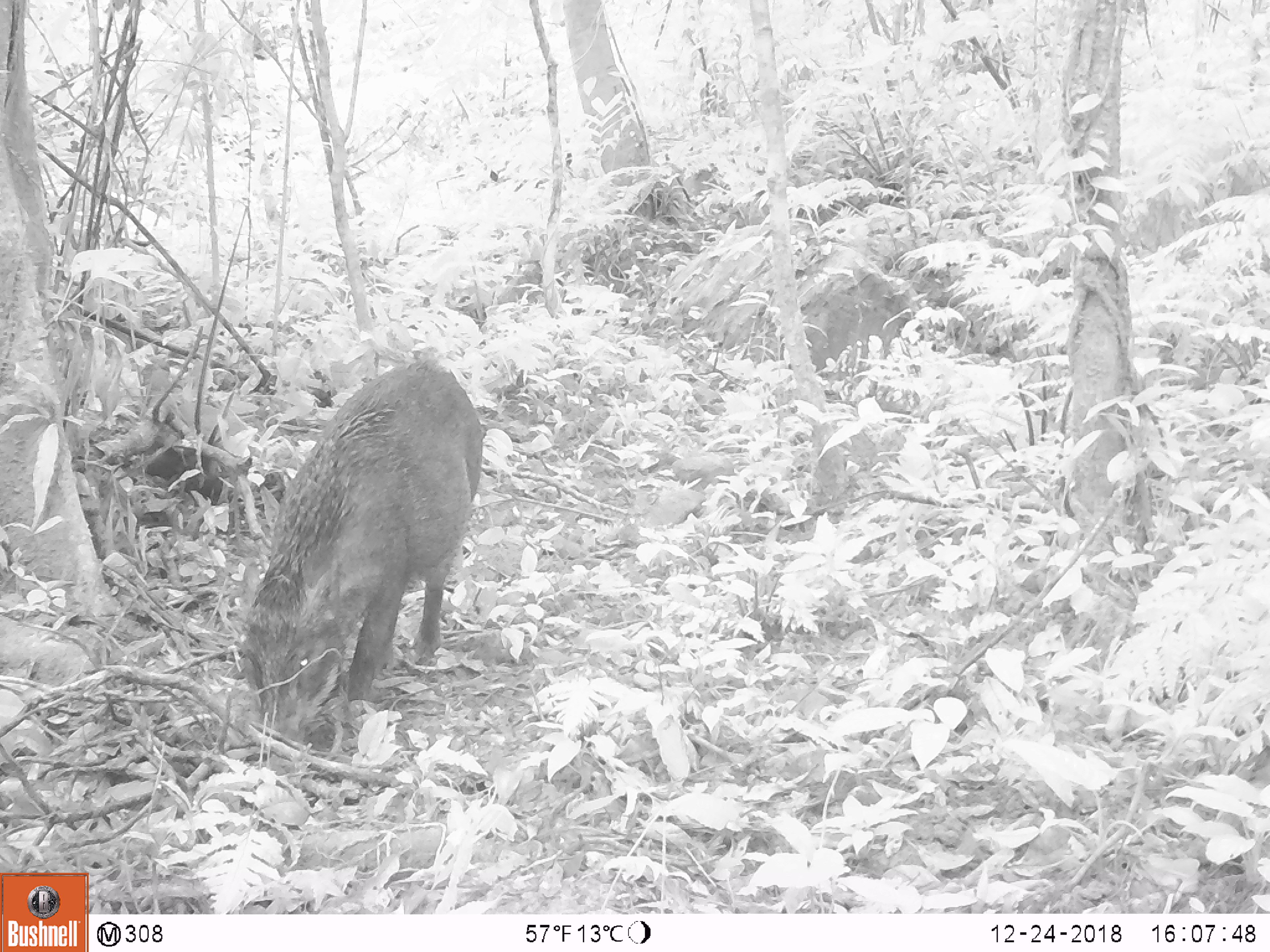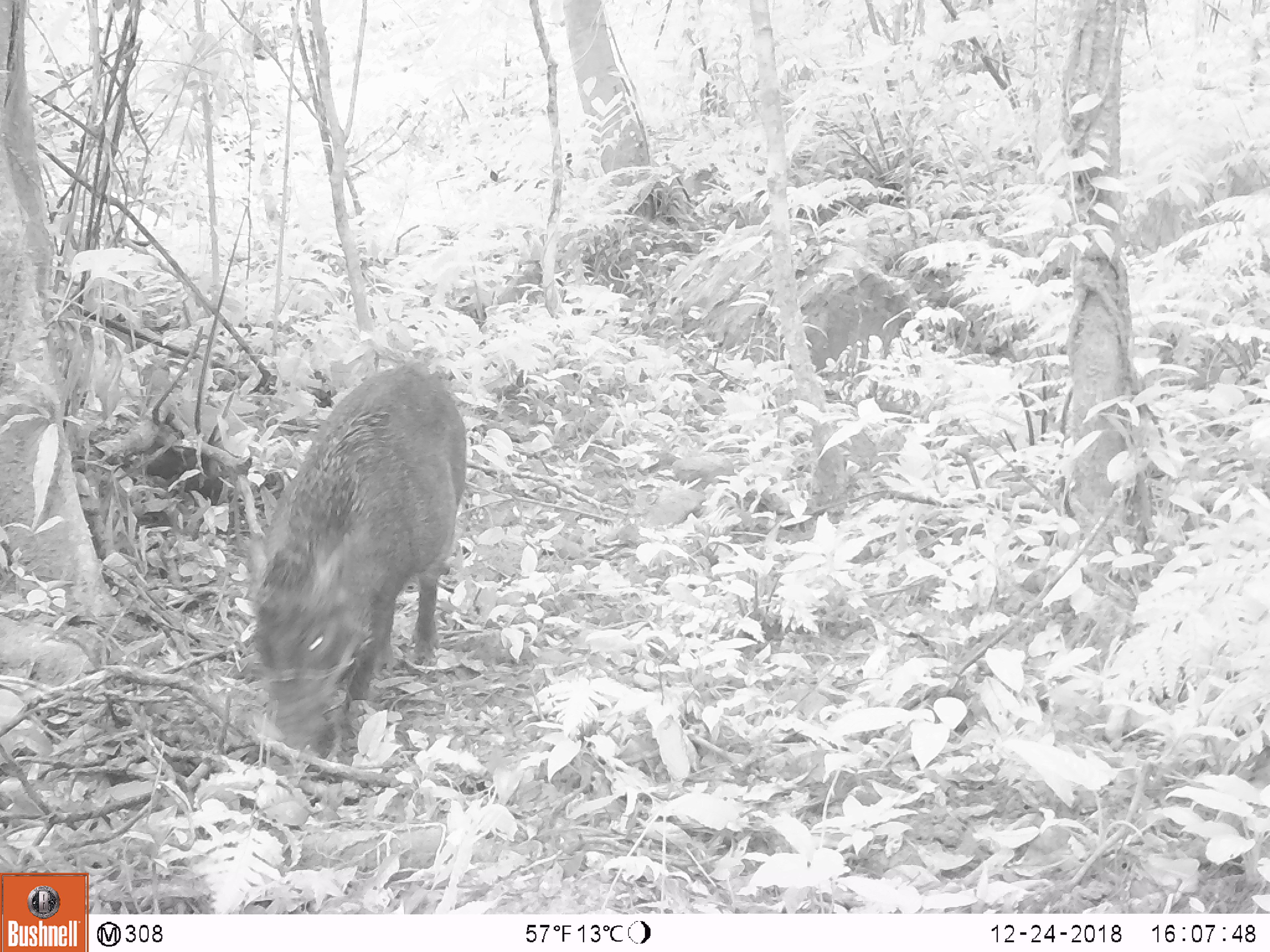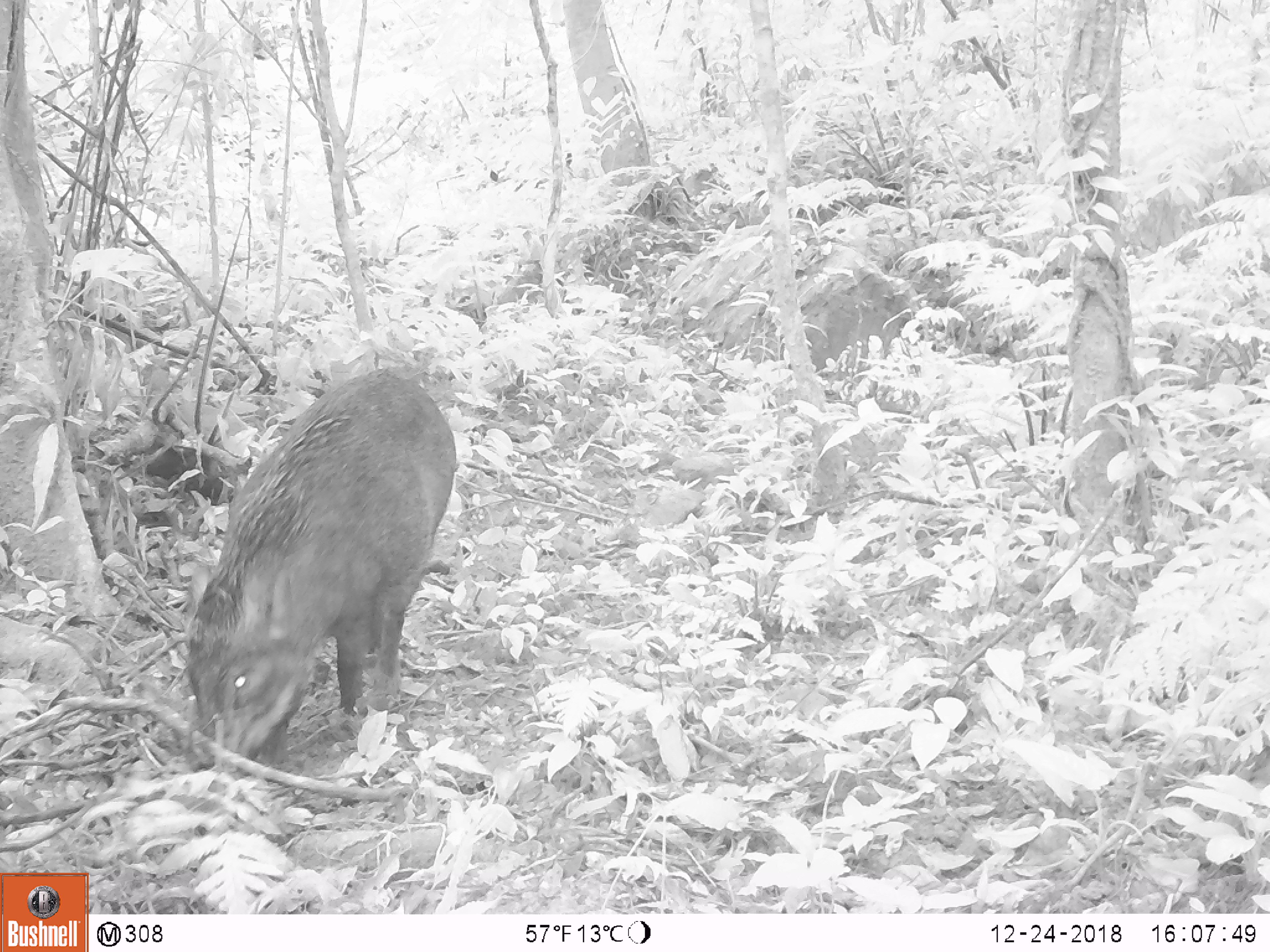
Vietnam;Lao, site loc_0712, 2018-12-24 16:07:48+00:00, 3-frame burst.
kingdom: Animalia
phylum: Chordata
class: Mammalia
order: Artiodactyla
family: Suidae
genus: Sus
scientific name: Sus scrofa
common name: eurasian wild pig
Eurasian wild pig (Sus scrofa). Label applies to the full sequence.